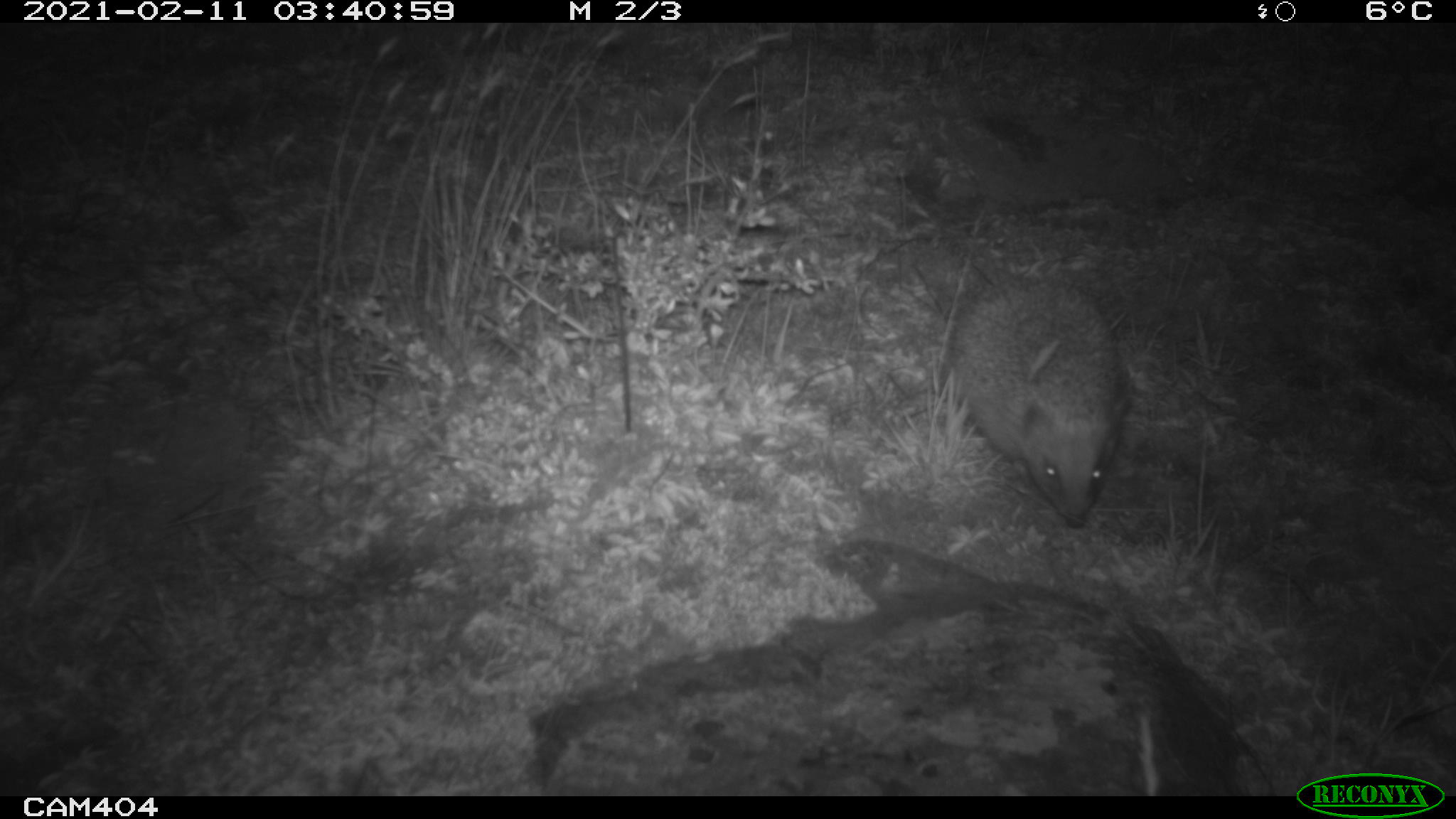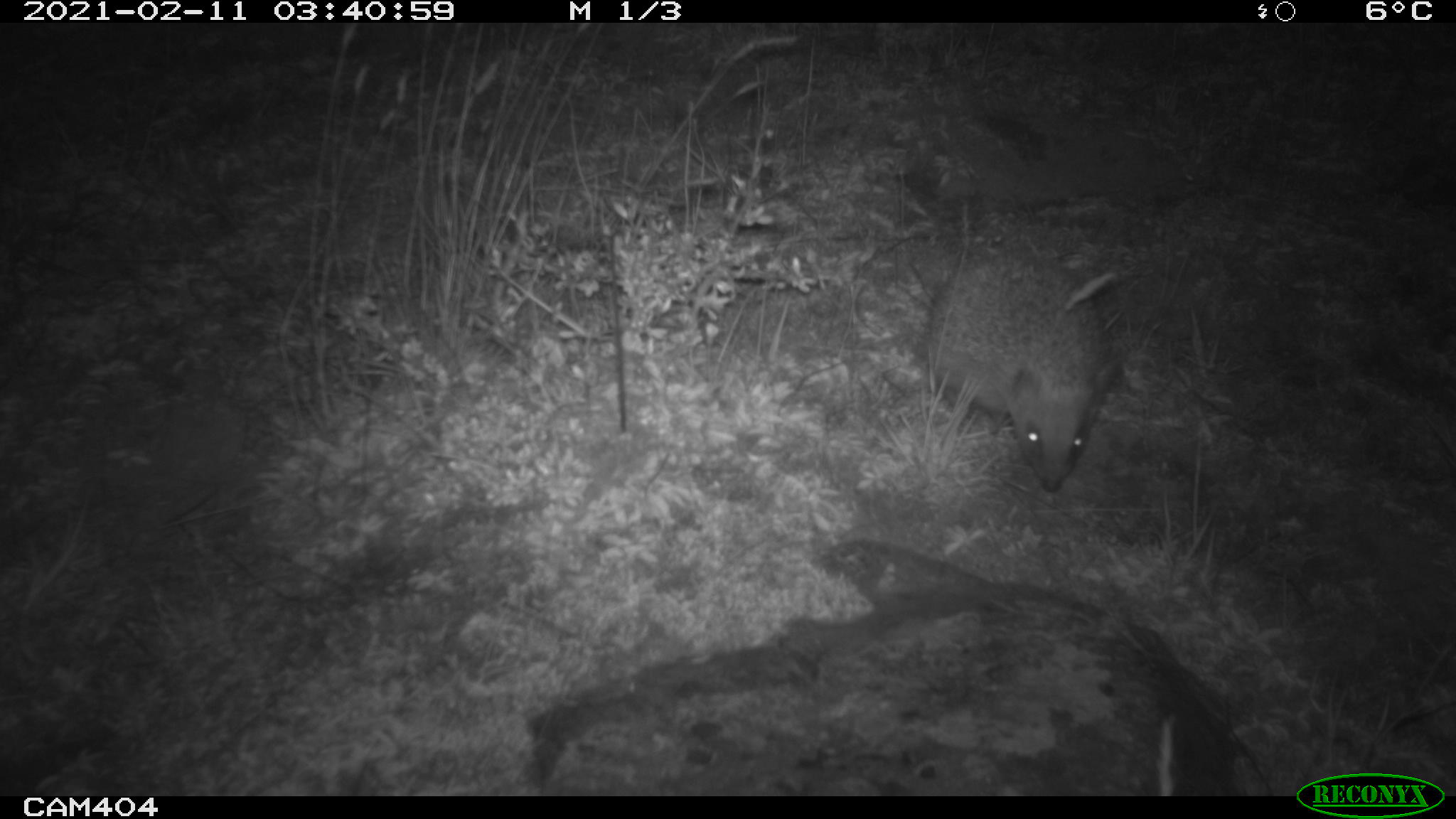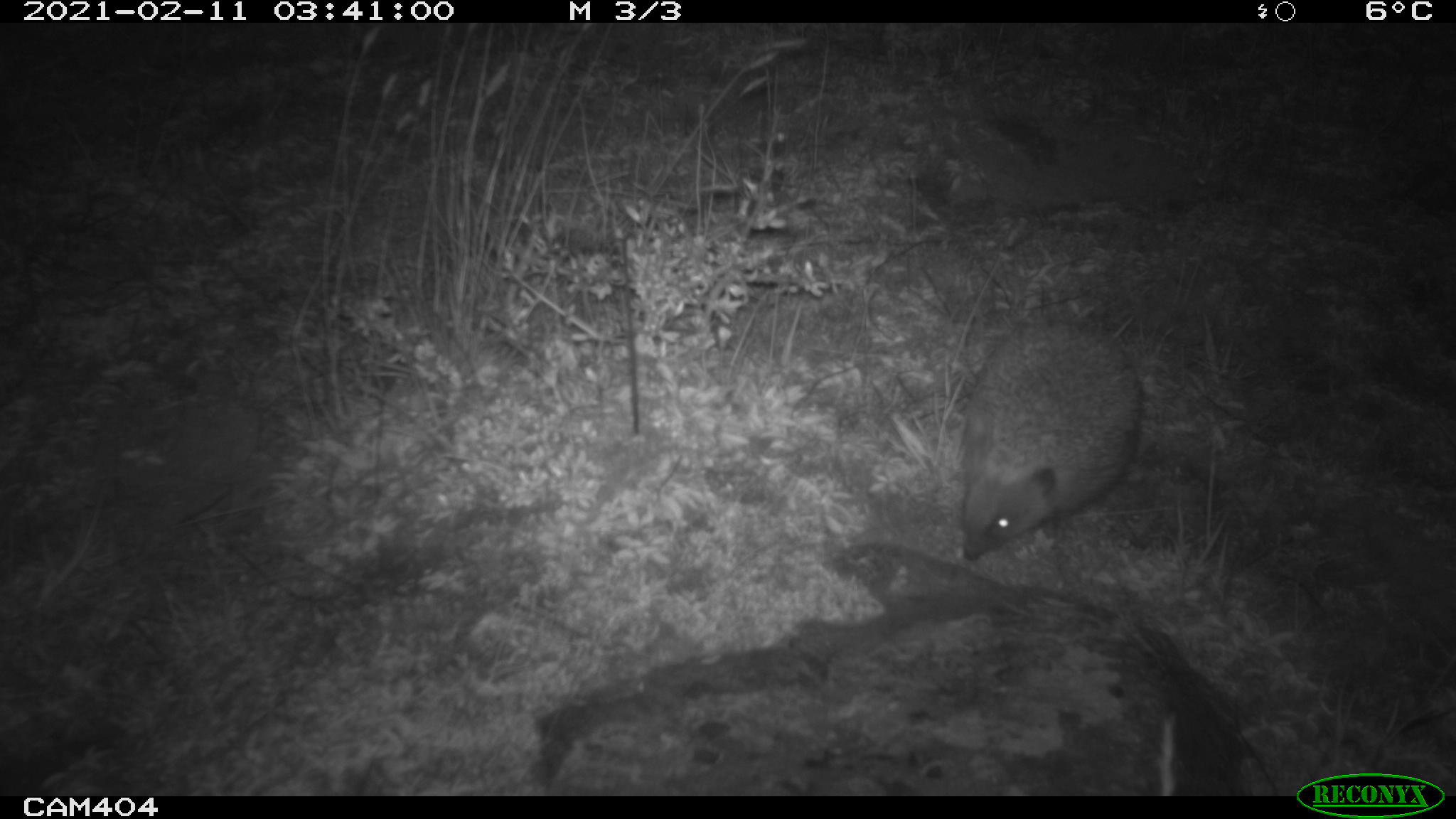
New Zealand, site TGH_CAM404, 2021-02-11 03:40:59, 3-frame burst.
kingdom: Animalia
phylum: Chordata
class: Mammalia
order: Eulipotyphla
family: Erinaceidae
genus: Erinaceus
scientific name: Erinaceus europaeus europaeus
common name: european hedgehog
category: hedgehog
Hedgehog (european hedgehog) (Erinaceus europaeus europaeus).